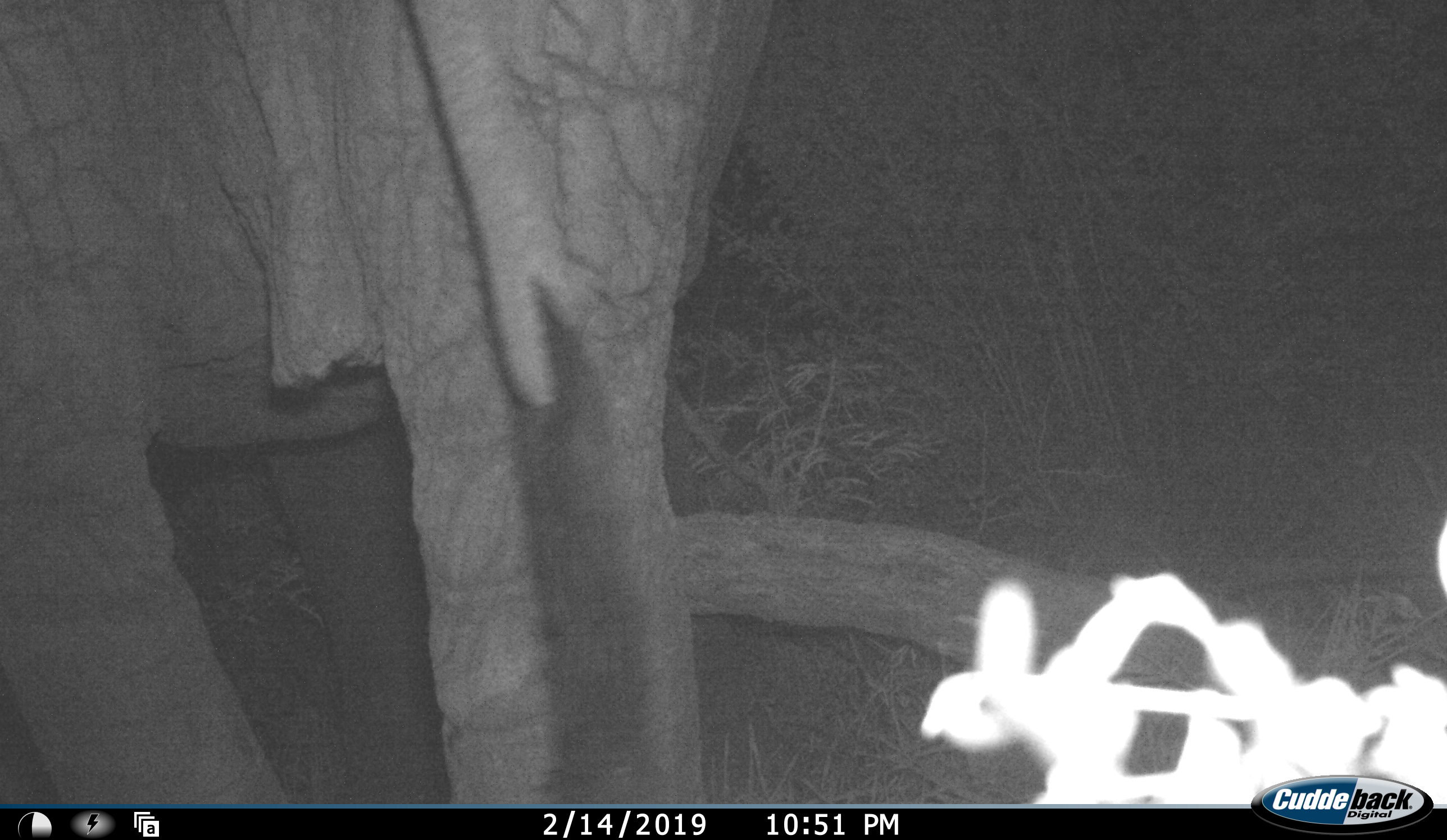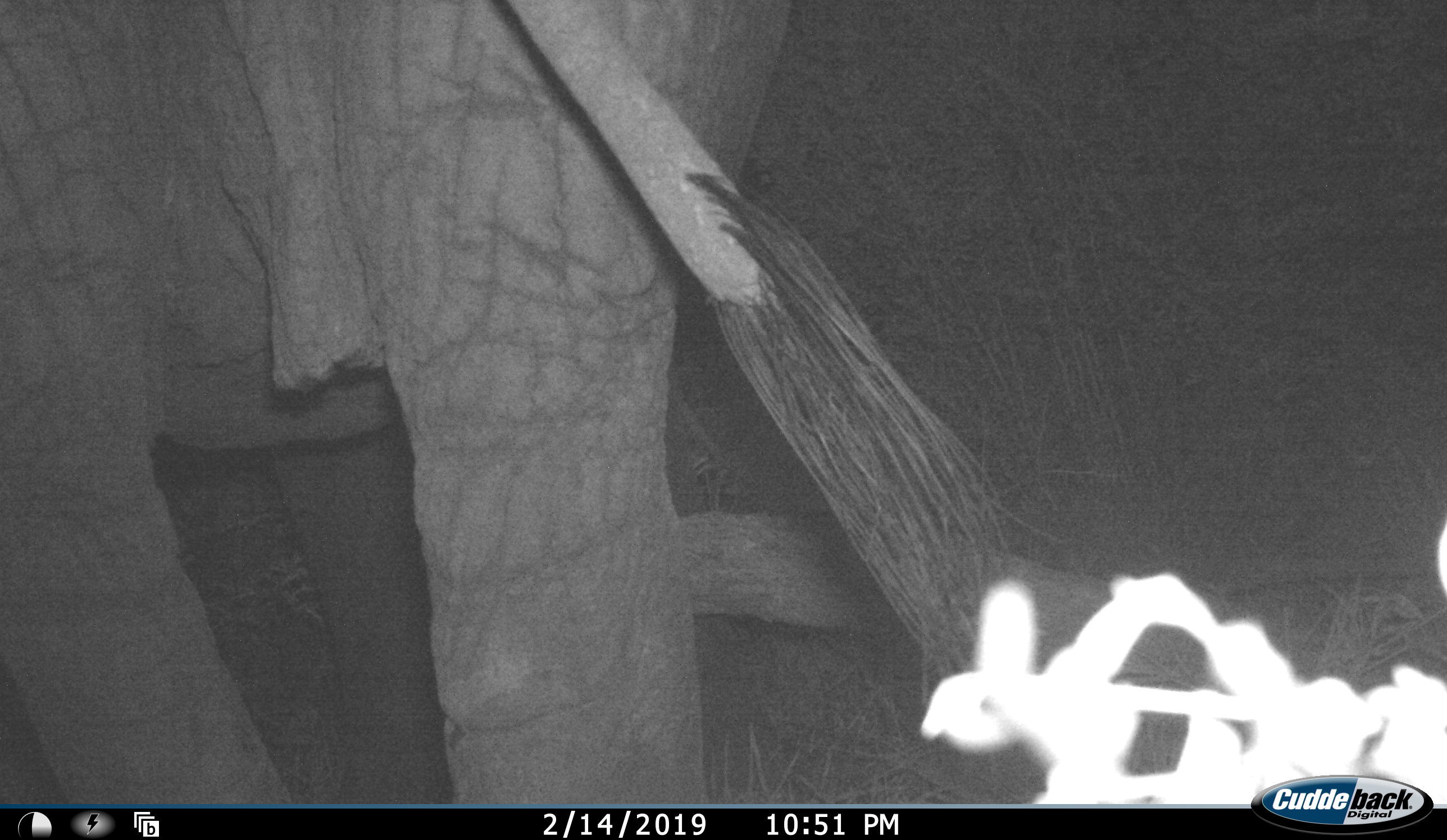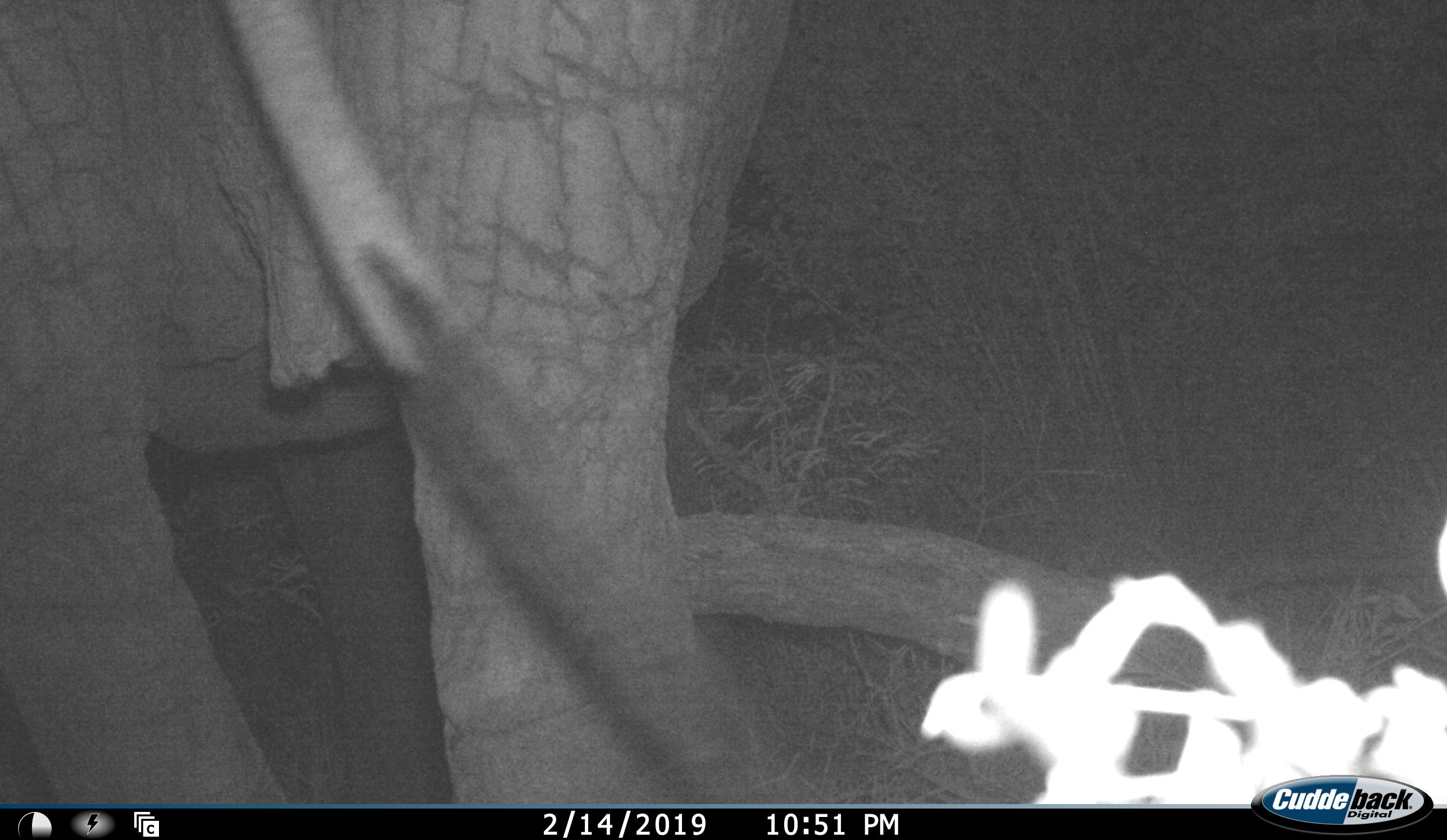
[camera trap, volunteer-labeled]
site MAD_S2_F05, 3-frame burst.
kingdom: Animalia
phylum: Chordata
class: Mammalia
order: Proboscidea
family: Elephantidae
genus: Loxodonta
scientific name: Loxodonta africana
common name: african bush elephant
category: elephant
Elephant (african bush elephant) (Loxodonta africana), count 1. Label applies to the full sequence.